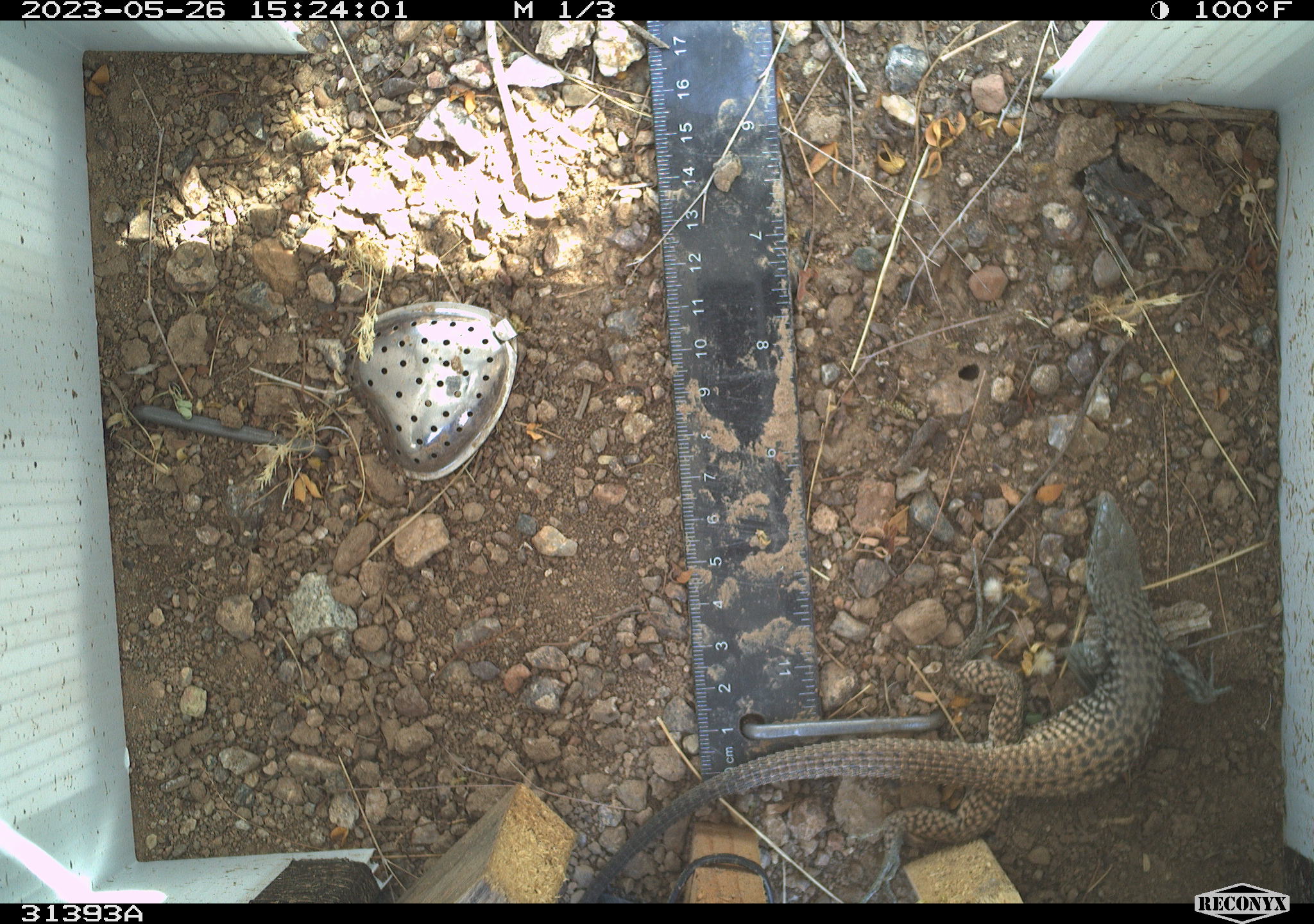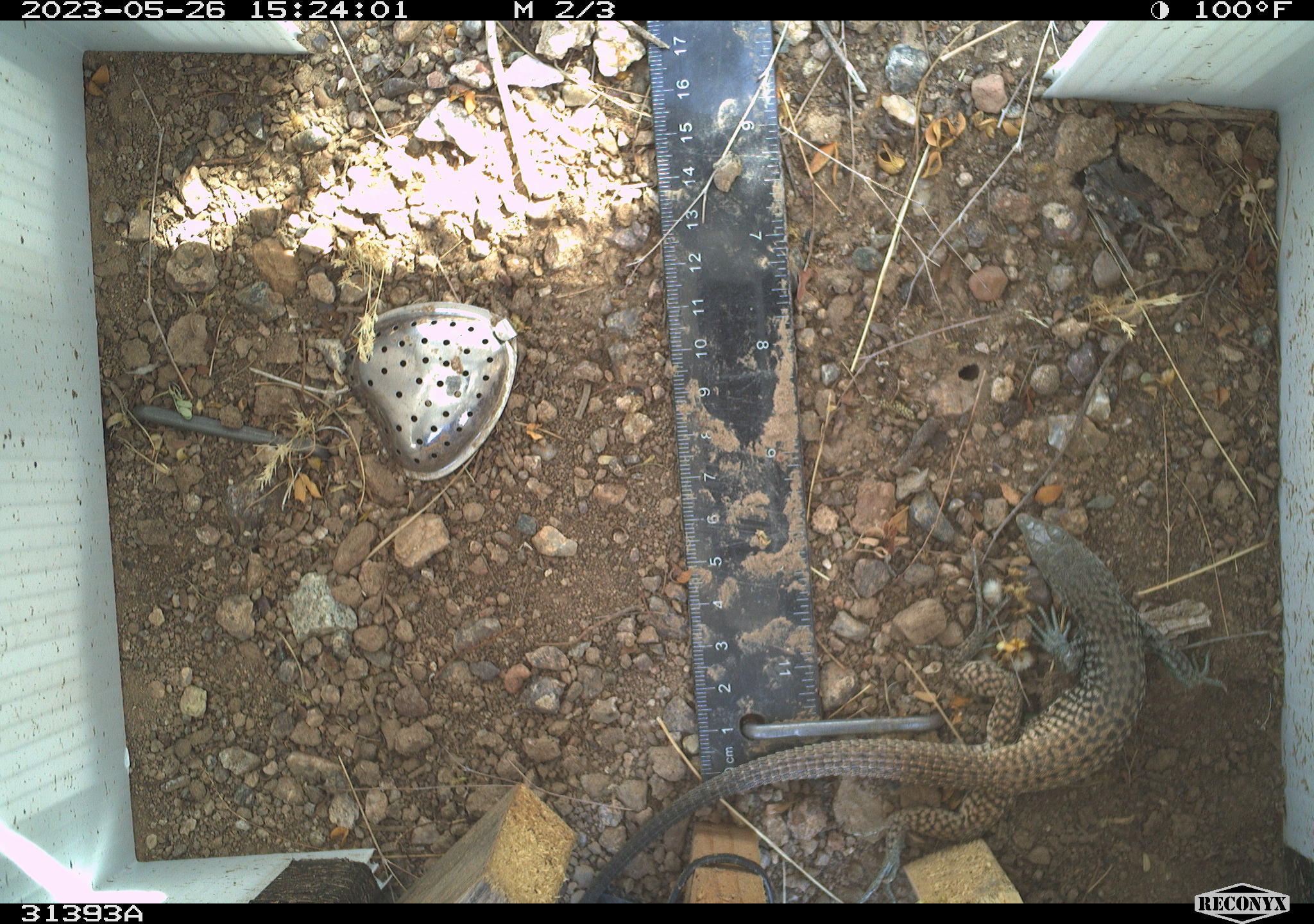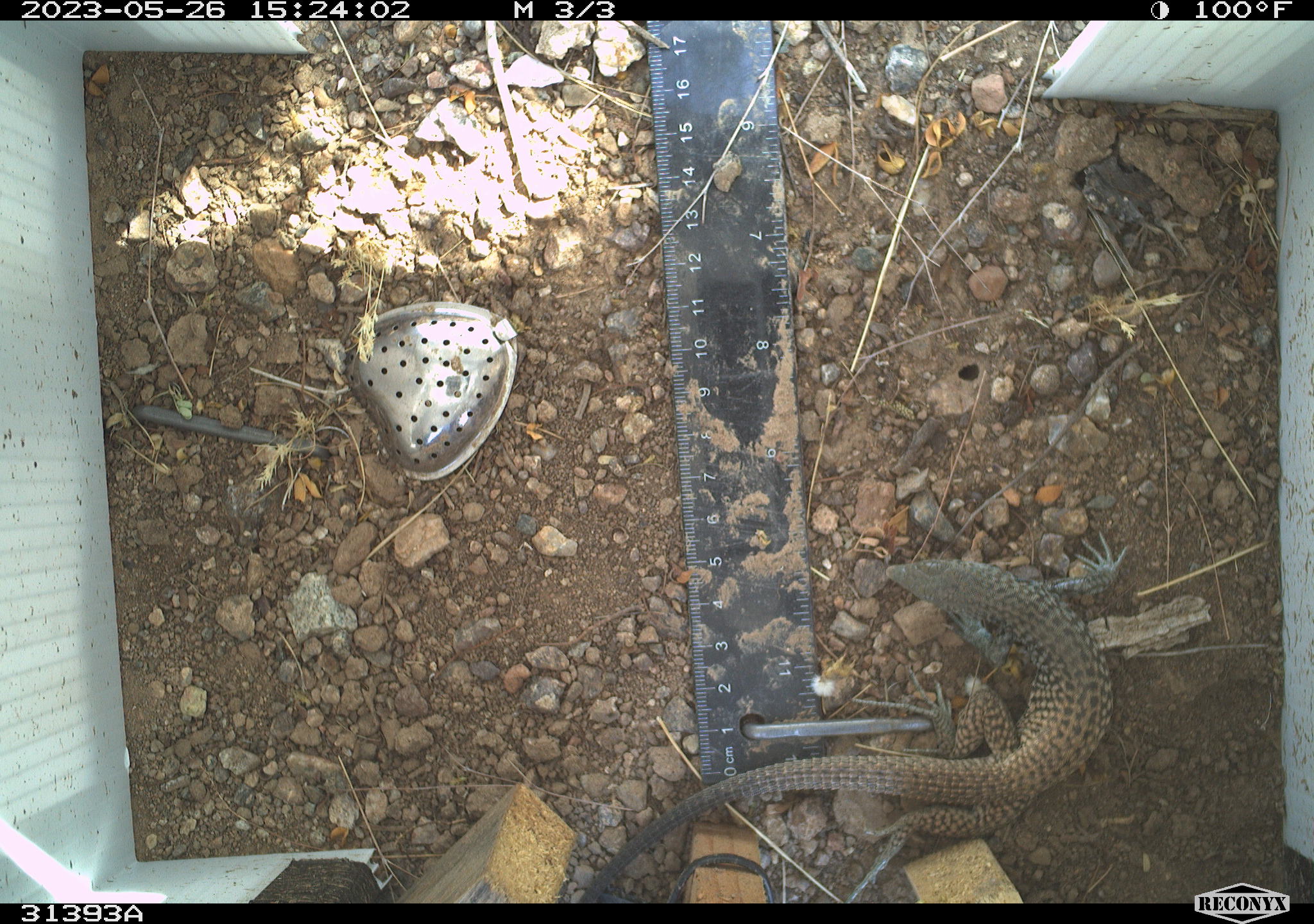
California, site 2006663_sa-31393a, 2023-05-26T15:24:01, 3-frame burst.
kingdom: Animalia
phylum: Chordata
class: Reptilia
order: Squamata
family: Teiidae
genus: Aspidoscelis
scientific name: Aspidoscelis tigris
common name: western whiptail